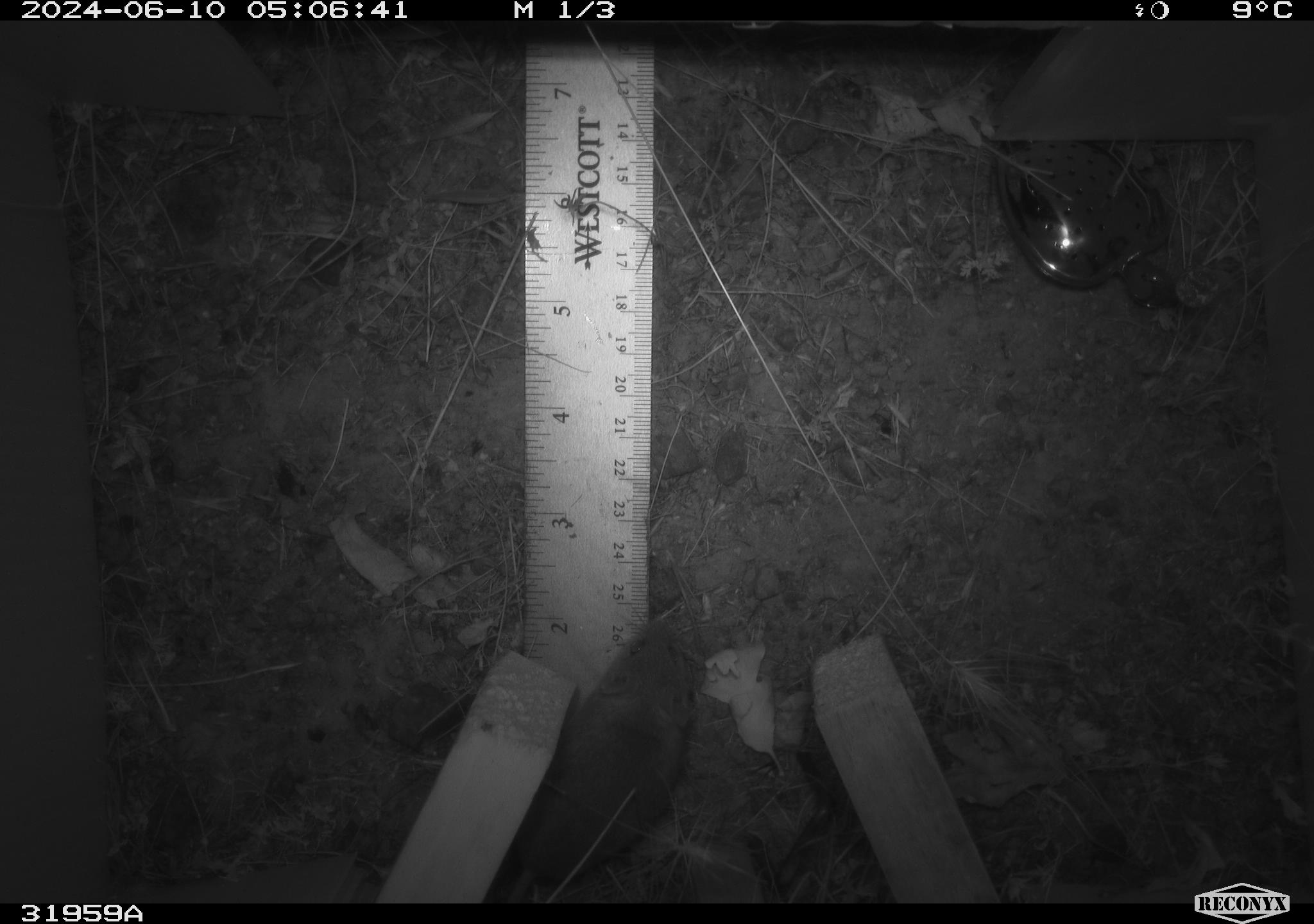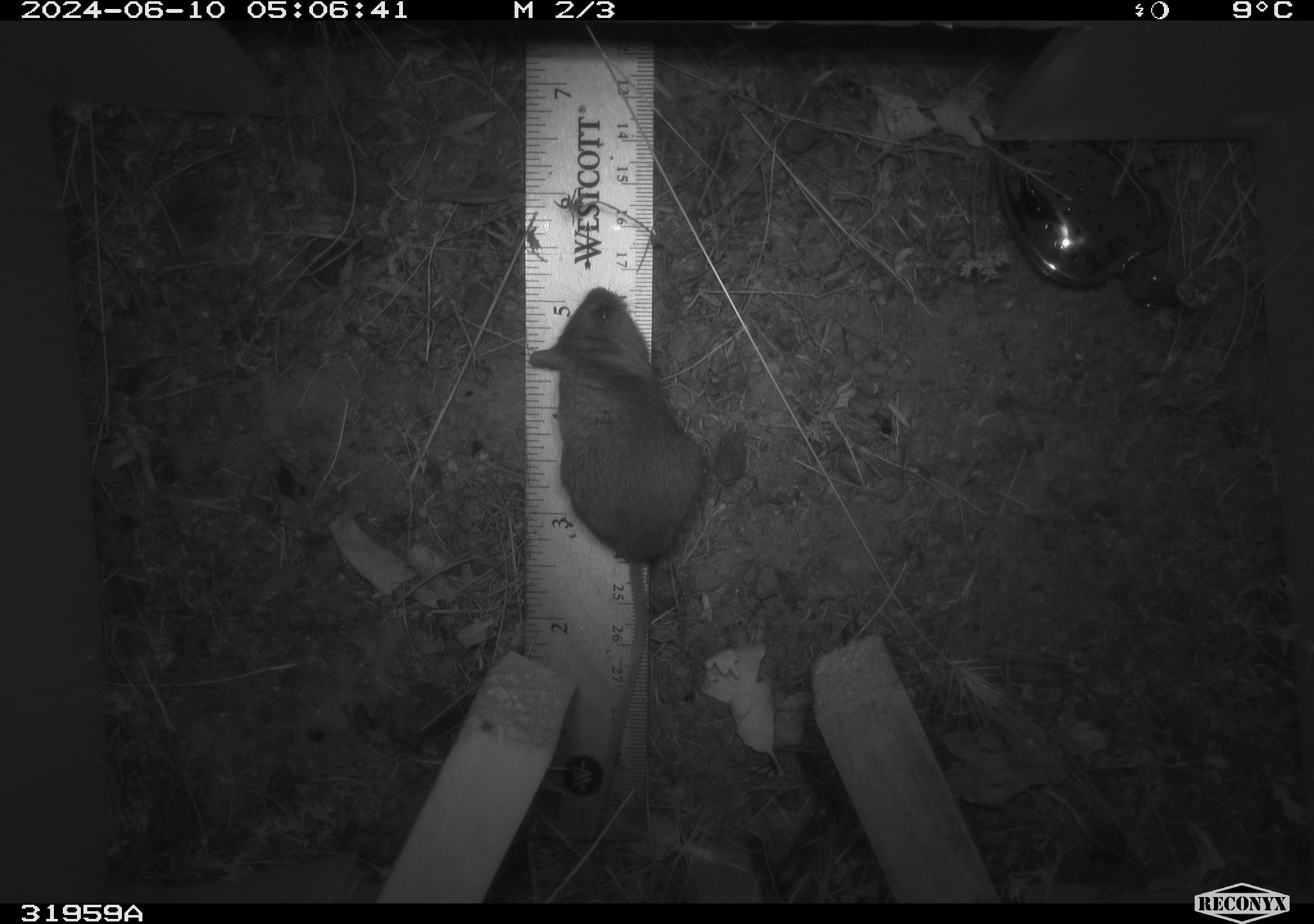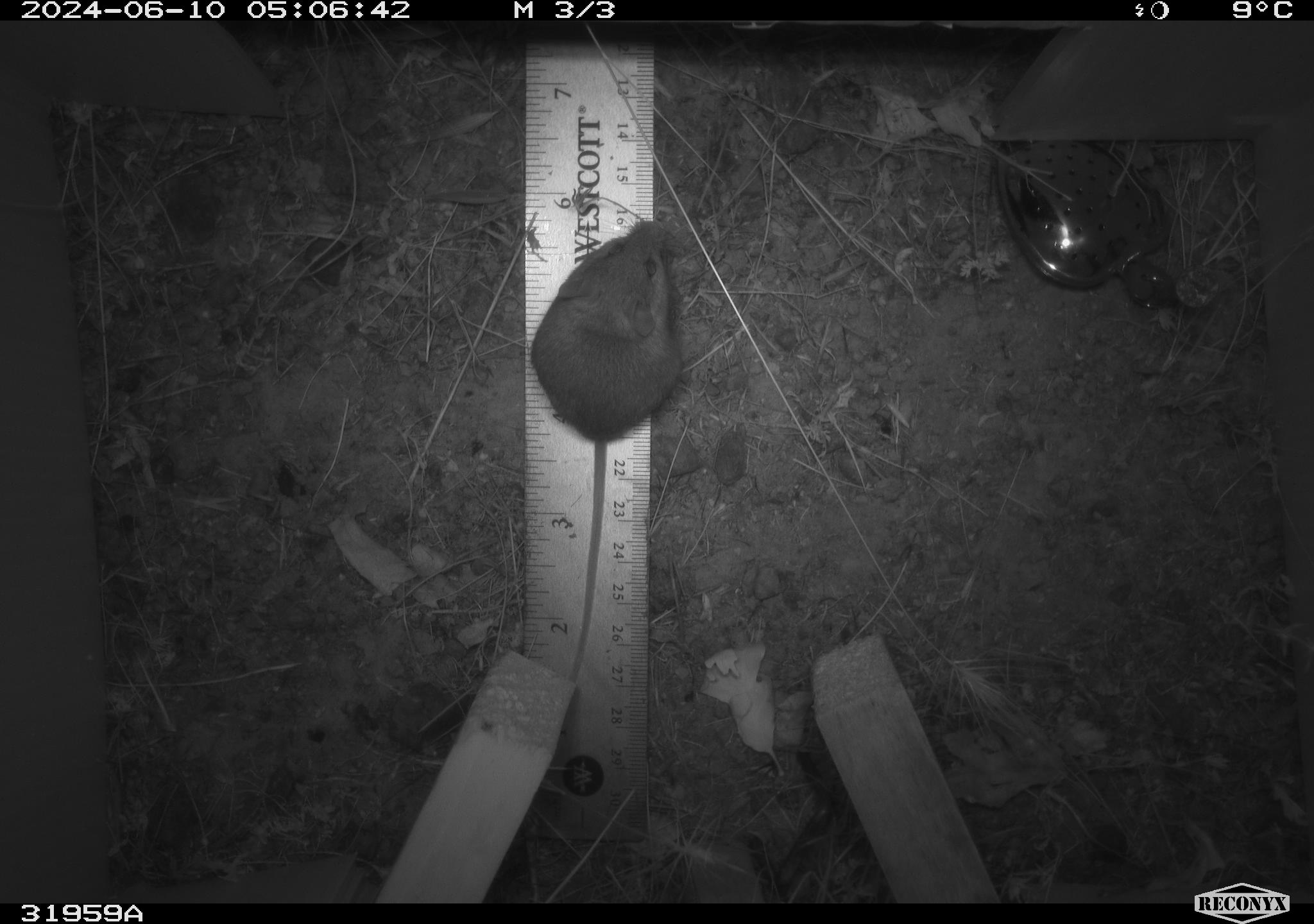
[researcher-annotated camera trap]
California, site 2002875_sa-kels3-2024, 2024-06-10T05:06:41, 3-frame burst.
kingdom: Animalia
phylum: Chordata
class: Mammalia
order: Rodentia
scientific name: Rodentia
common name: rodent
Rodent (Rodentia).